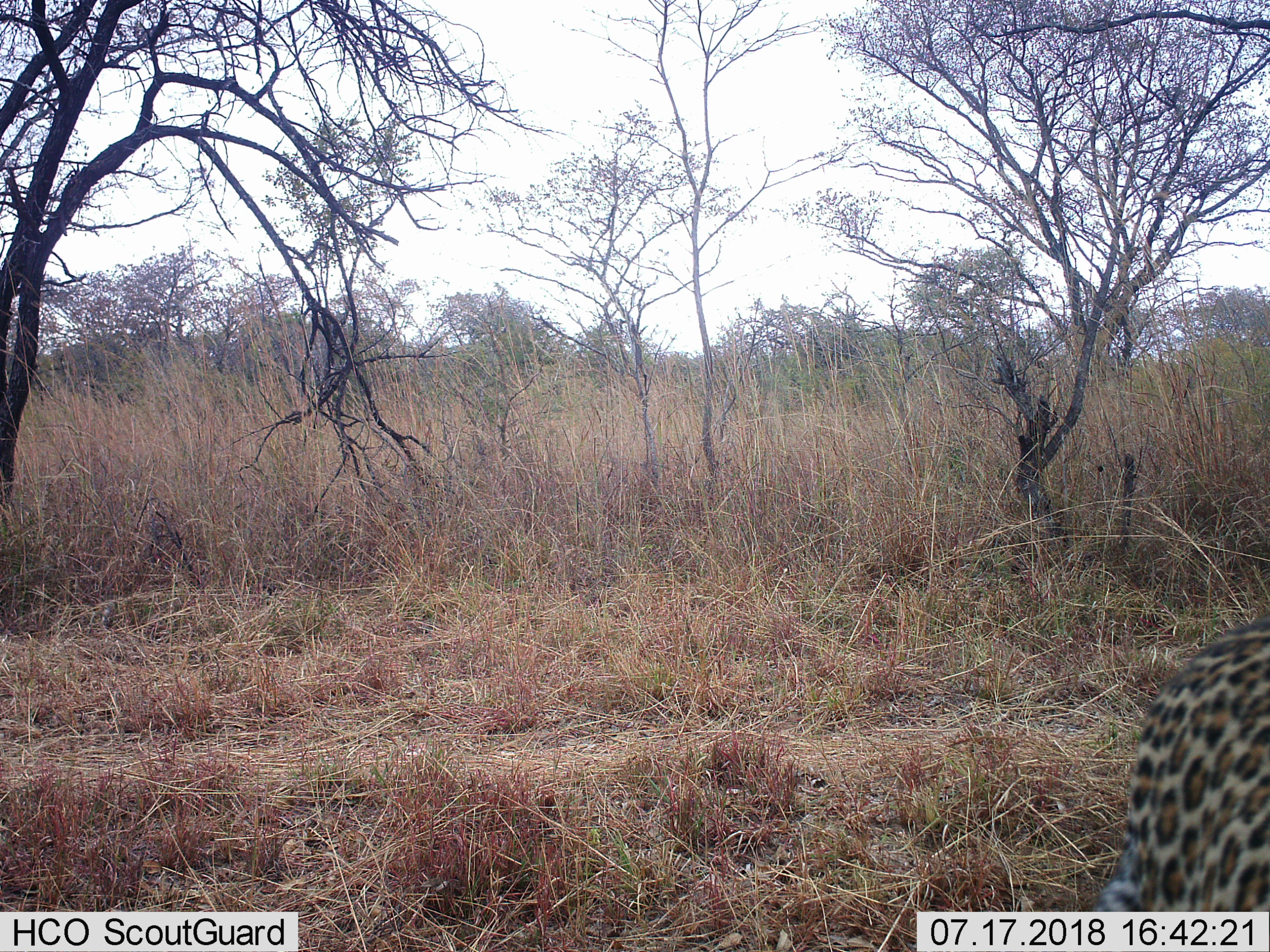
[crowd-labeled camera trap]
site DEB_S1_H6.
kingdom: Animalia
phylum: Chordata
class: Mammalia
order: Carnivora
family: Felidae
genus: Panthera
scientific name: Panthera pardus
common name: leopard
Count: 1.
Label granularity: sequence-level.